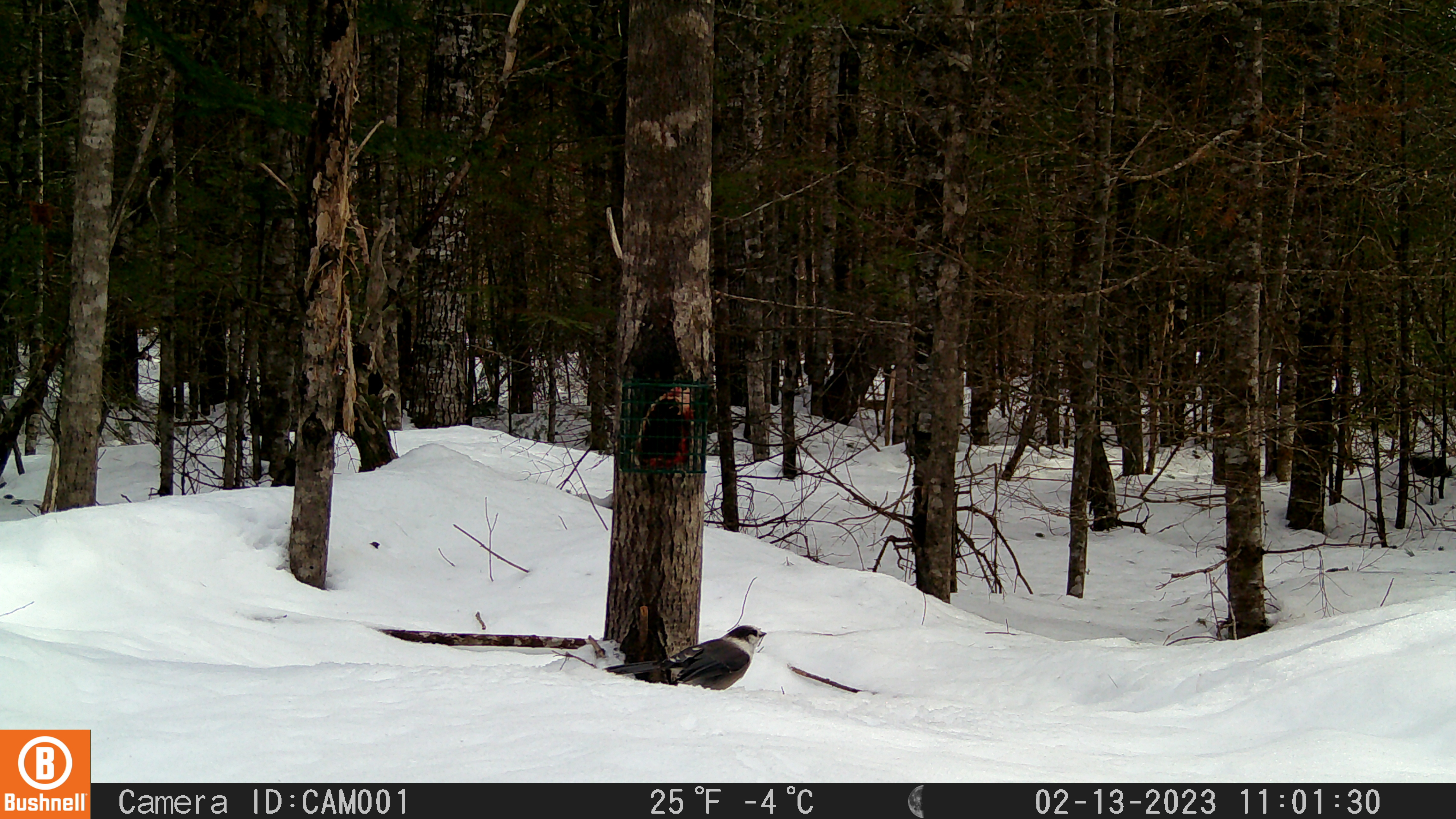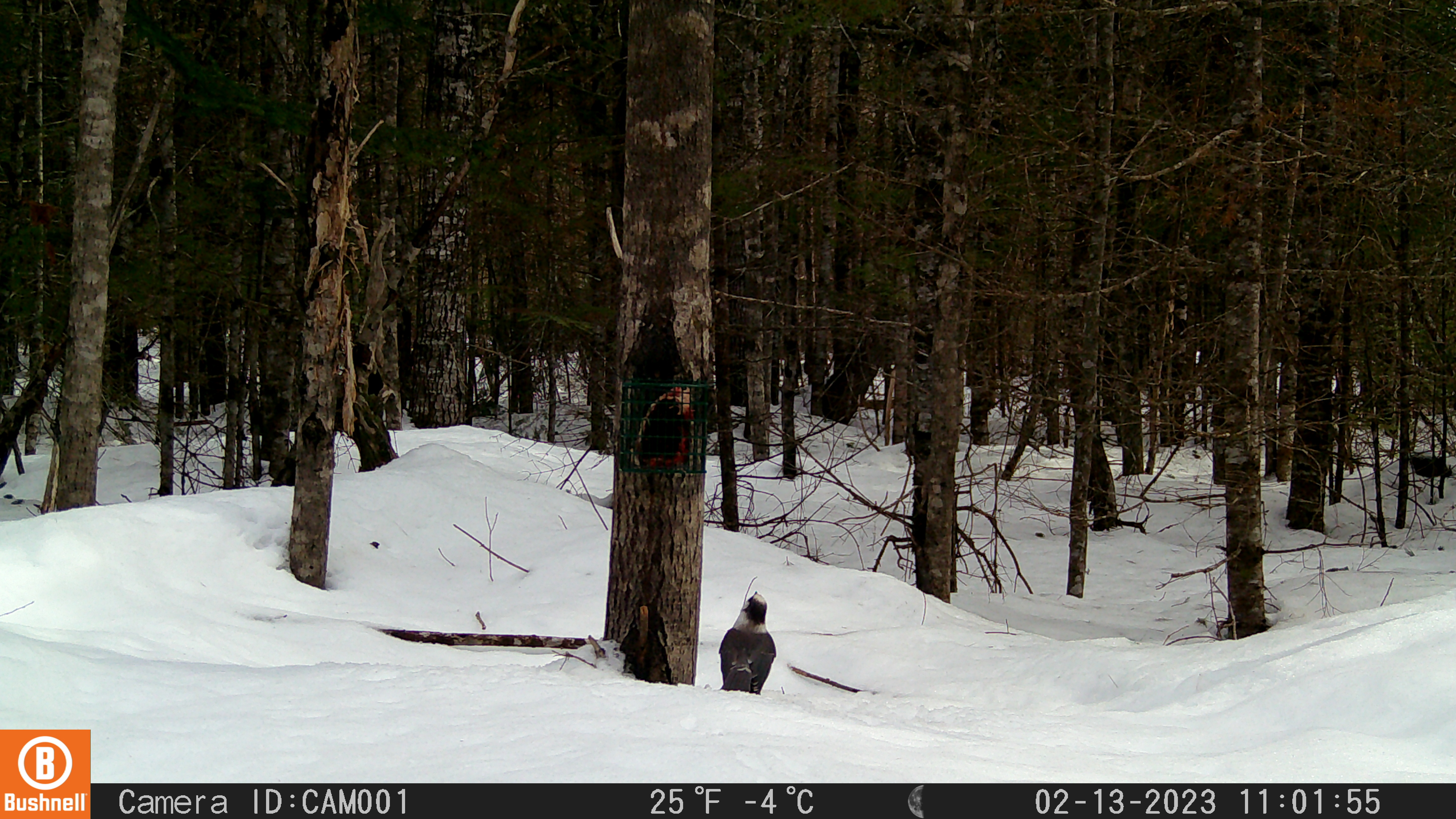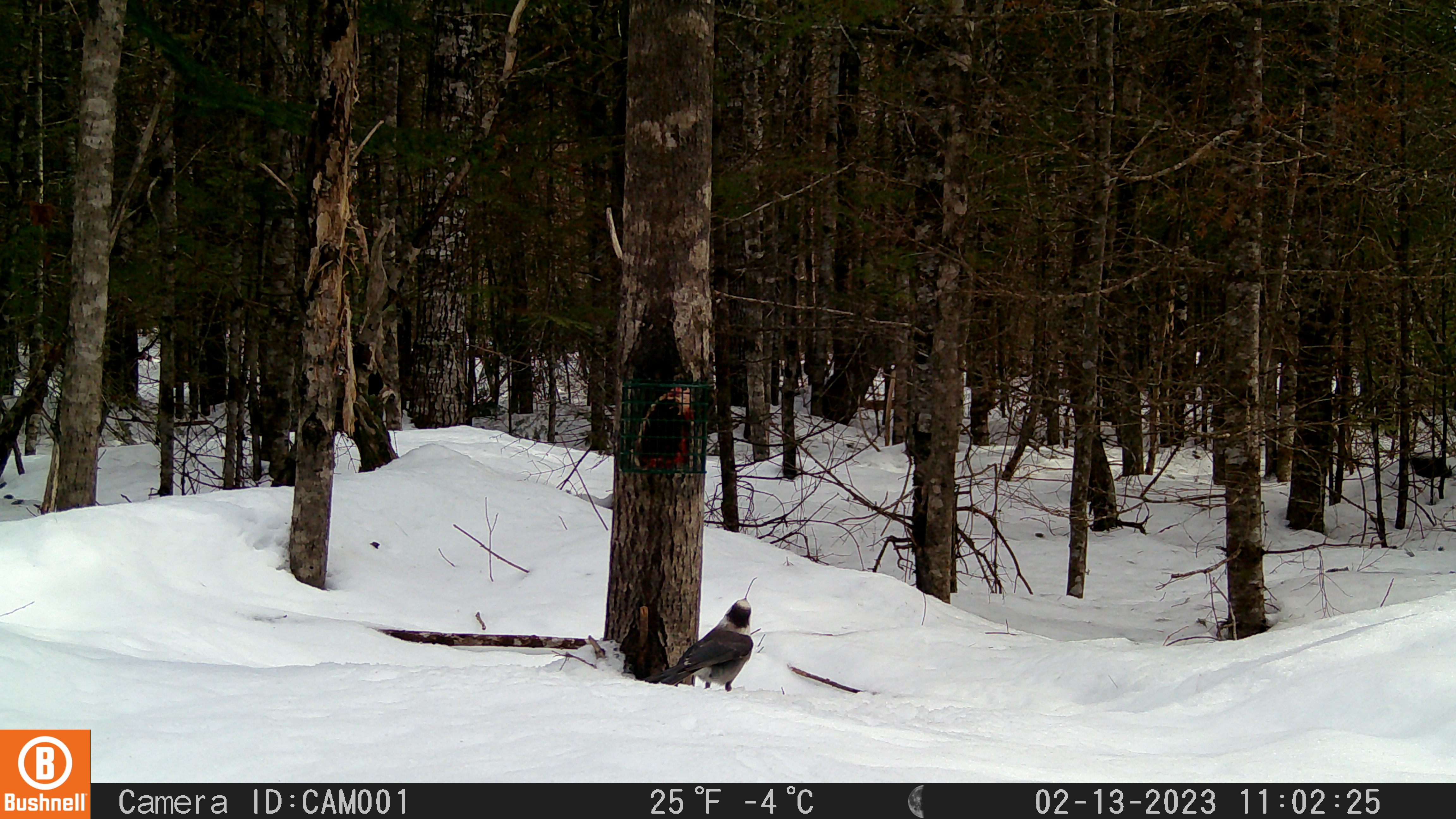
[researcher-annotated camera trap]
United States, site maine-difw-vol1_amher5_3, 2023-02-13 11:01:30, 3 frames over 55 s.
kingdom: Animalia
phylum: Chordata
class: Aves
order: Passeriformes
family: Corvidae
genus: Perisoreus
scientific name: Perisoreus canadensis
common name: canada jay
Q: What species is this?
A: Canada jay (Perisoreus canadensis).